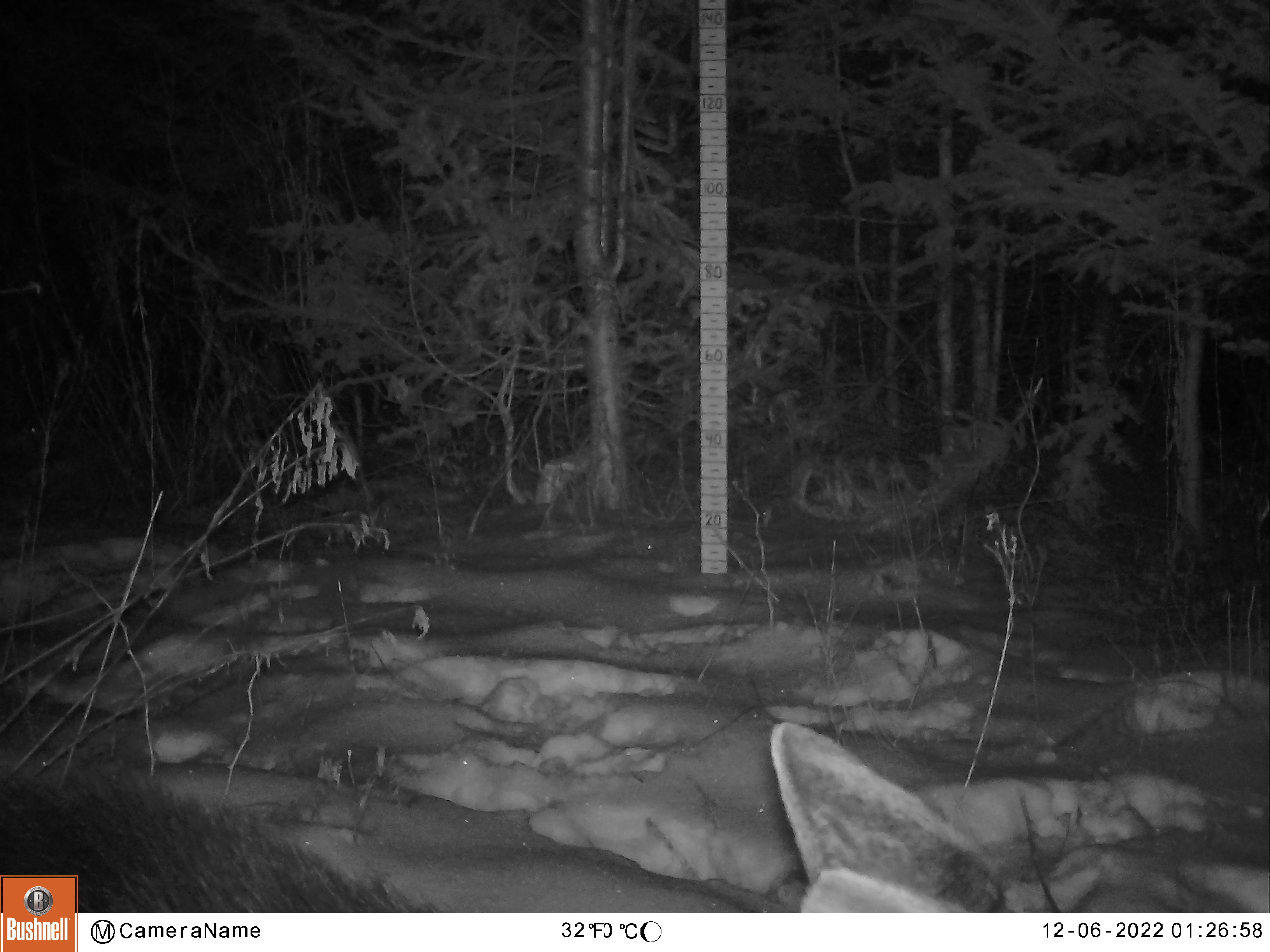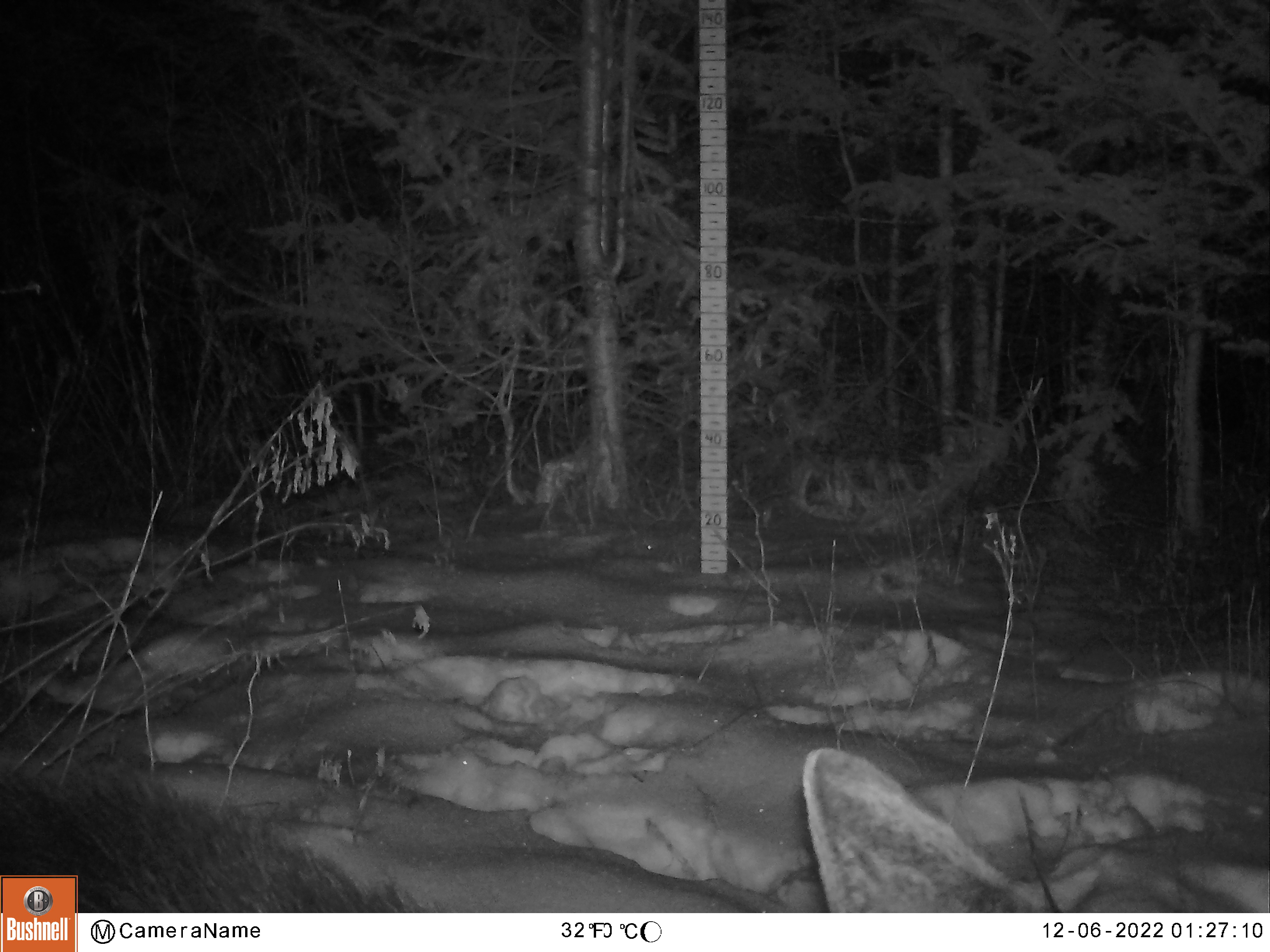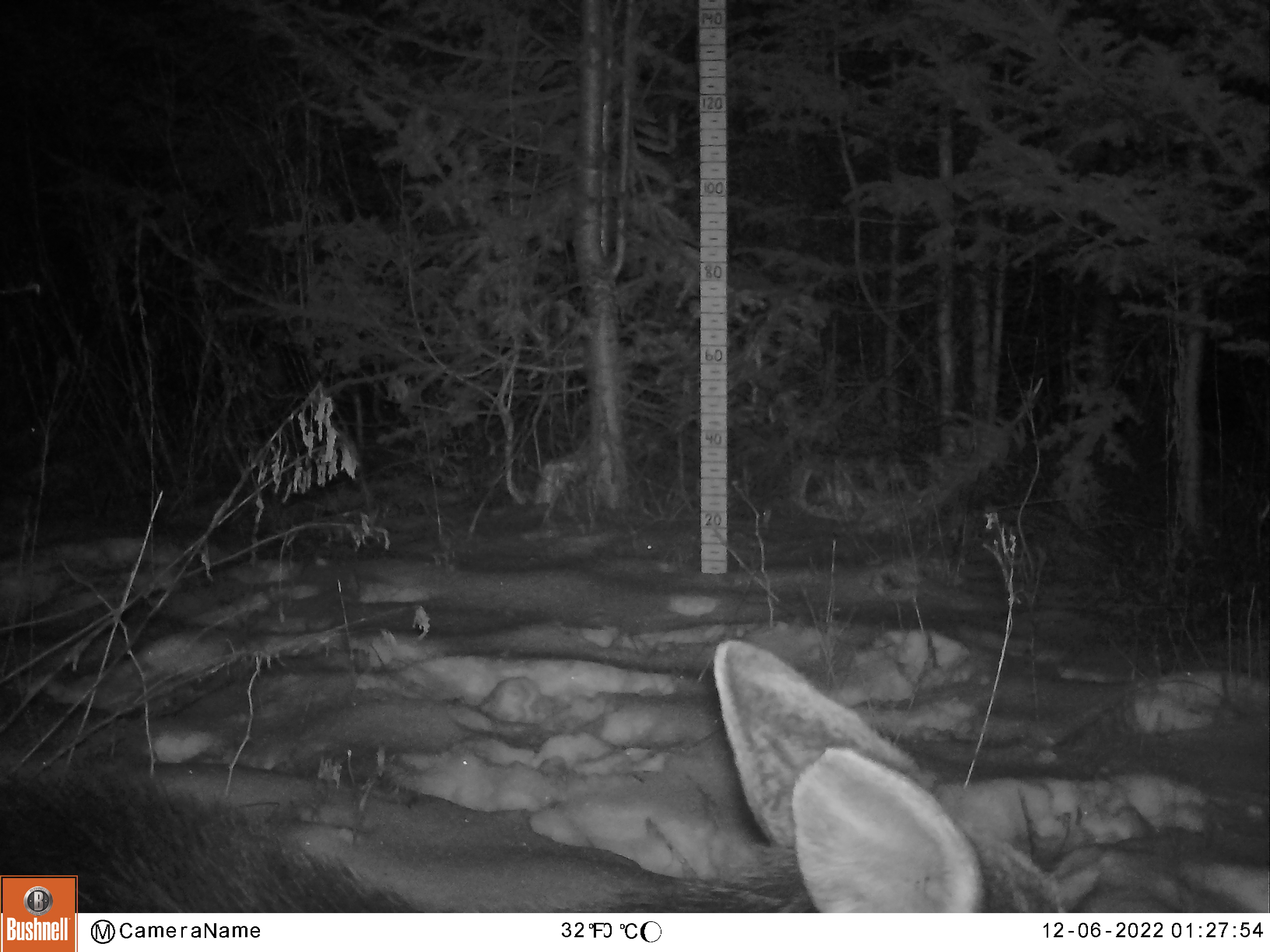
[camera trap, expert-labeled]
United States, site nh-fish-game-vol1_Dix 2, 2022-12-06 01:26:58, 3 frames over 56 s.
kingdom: Animalia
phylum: Chordata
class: Mammalia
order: Artiodactyla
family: Cervidae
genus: Alces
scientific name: Alces alces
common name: moose